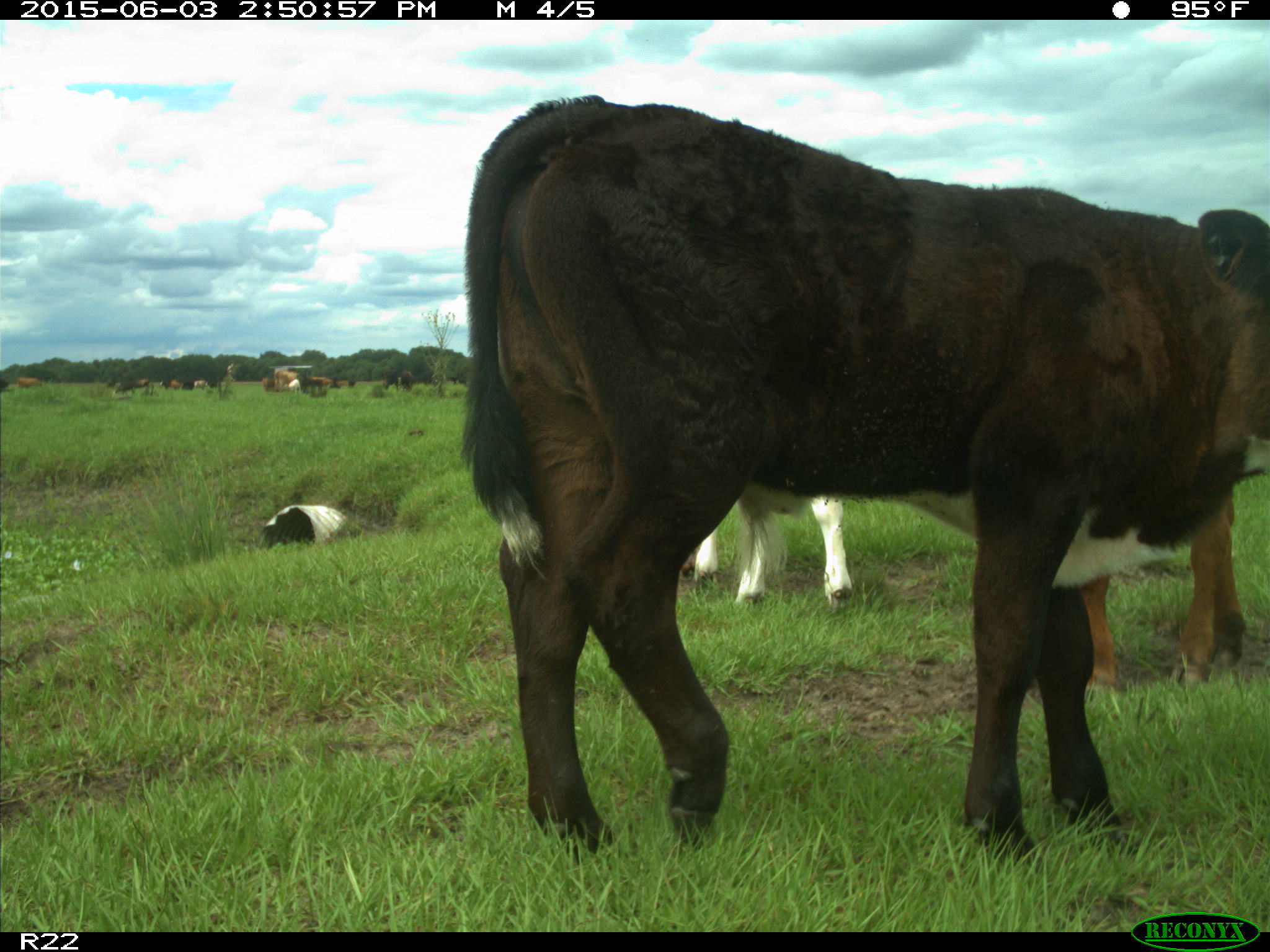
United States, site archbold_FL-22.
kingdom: Animalia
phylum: Chordata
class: Mammalia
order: Artiodactyla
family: Bovidae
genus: Bos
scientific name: Bos taurus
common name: domestic cow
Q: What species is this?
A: Bos taurus (domestic cow).